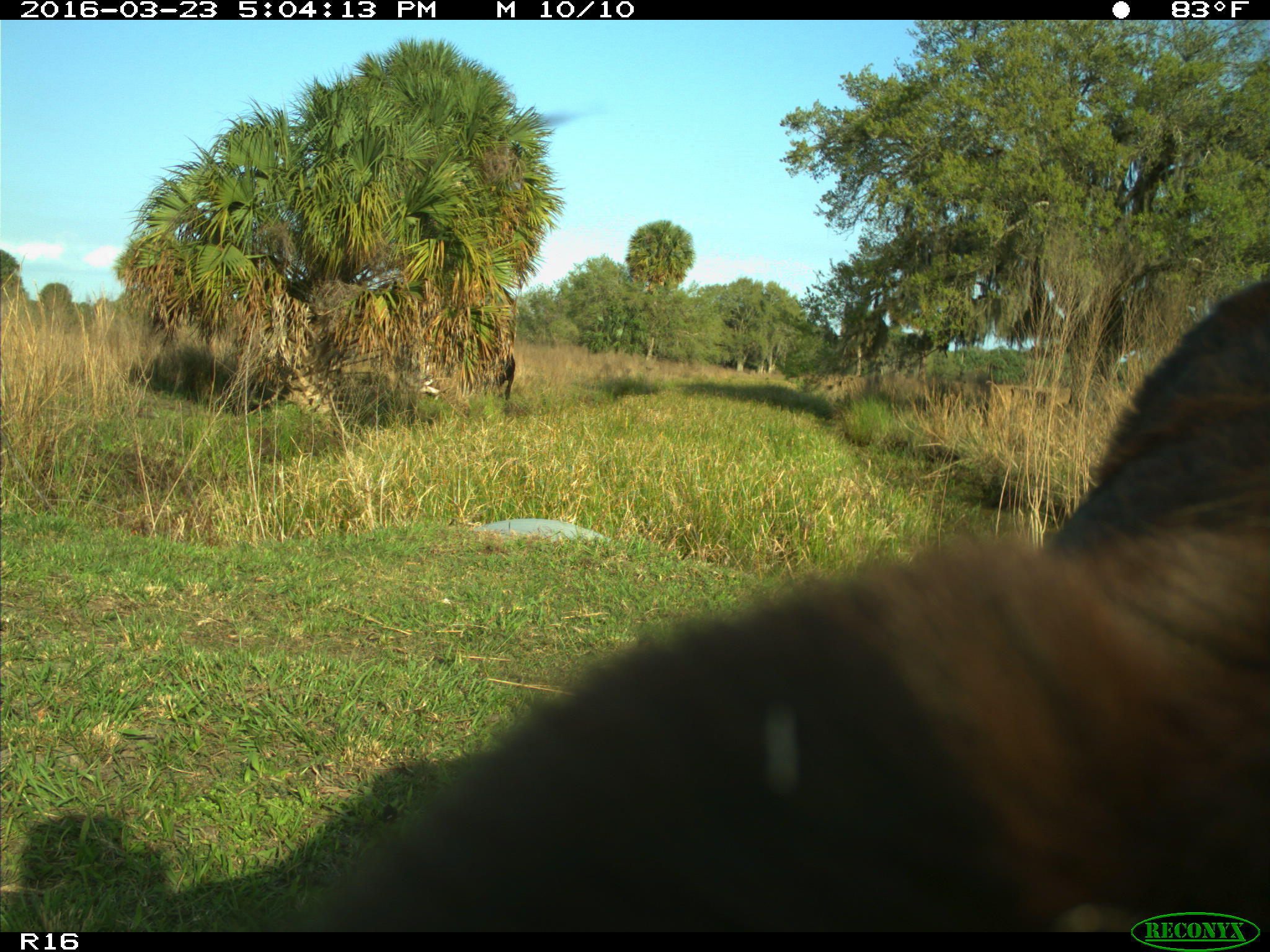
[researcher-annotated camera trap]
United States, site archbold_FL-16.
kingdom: Animalia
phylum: Chordata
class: Mammalia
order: Artiodactyla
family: Bovidae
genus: Bos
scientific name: Bos taurus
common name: domestic cow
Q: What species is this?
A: Bos taurus (domestic cow).